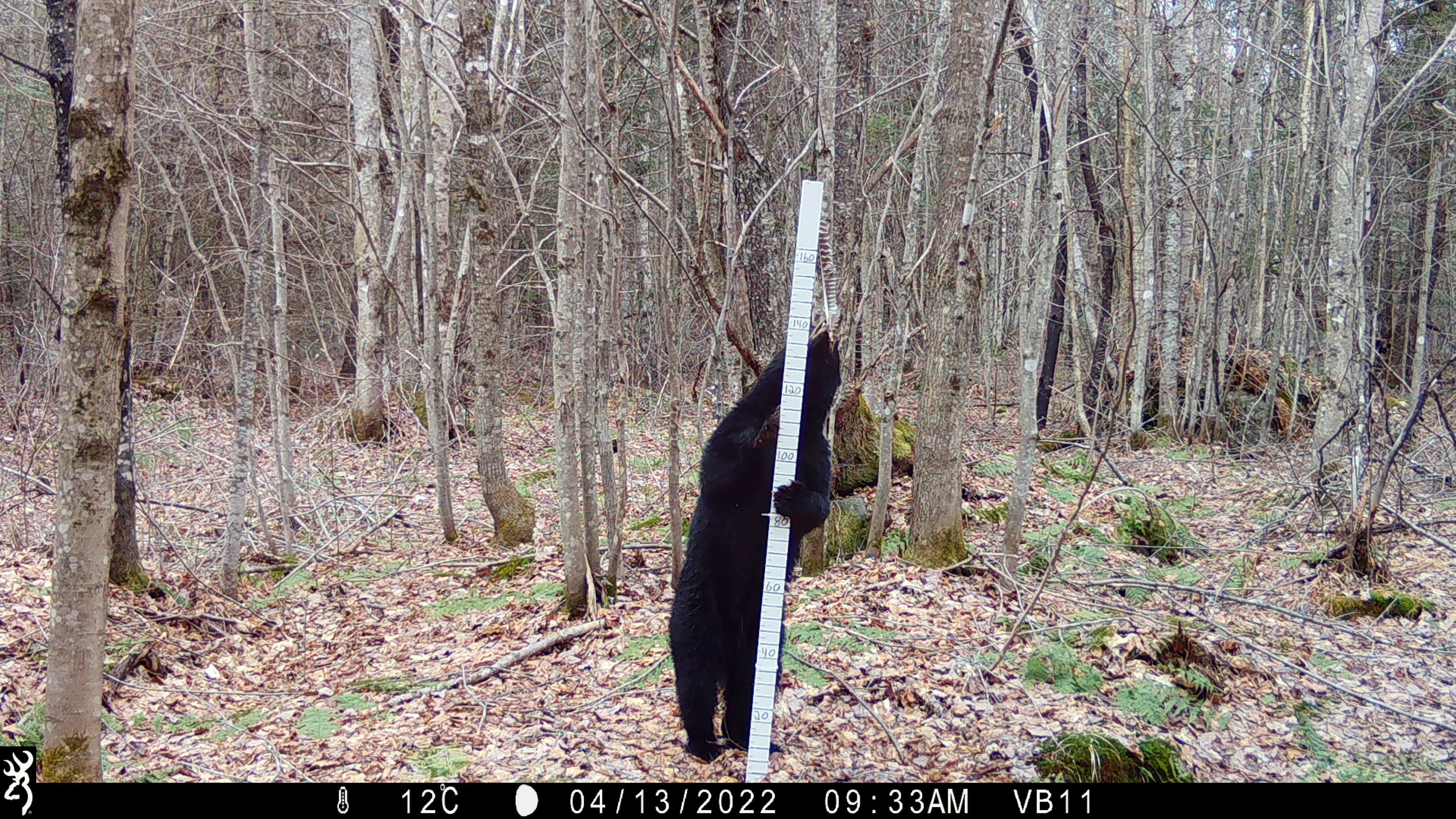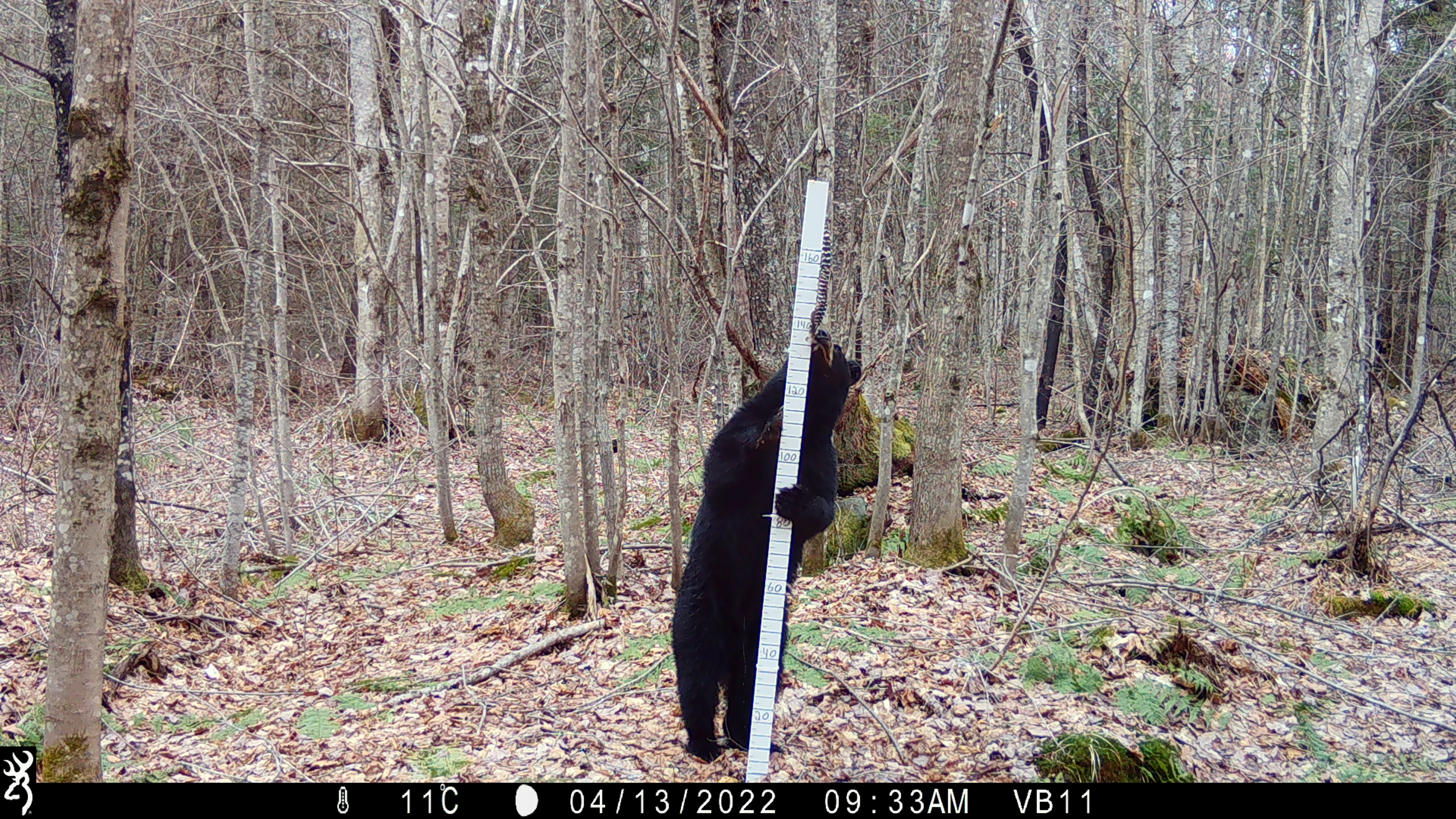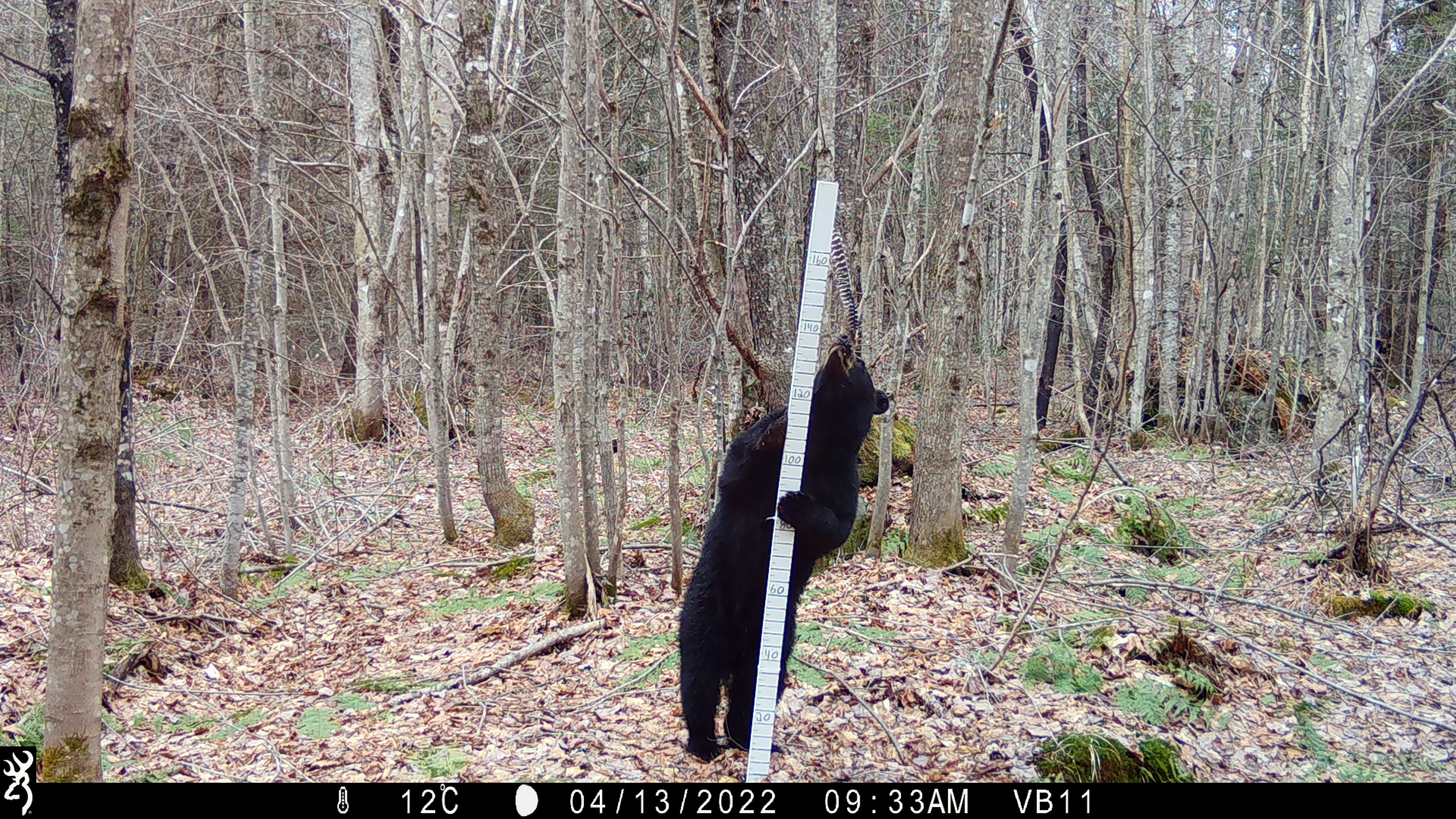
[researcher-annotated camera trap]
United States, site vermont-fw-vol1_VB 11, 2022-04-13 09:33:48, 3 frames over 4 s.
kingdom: Animalia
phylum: Chordata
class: Mammalia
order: Carnivora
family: Ursidae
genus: Ursus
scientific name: Ursus americanus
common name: black bear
Black bear (Ursus americanus).